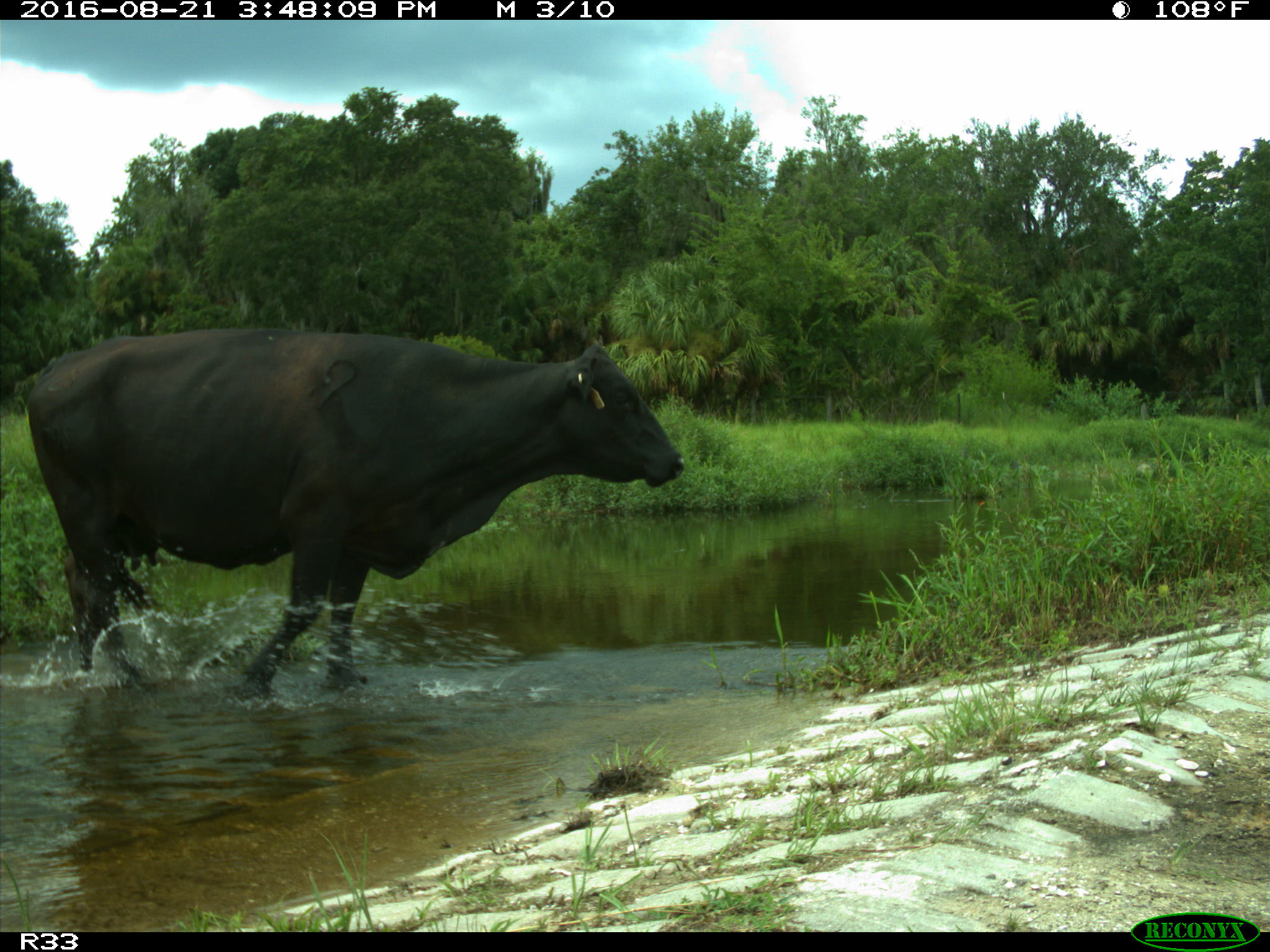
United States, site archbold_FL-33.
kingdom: Animalia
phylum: Chordata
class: Mammalia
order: Artiodactyla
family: Bovidae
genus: Bos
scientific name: Bos taurus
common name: domestic cow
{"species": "Bos taurus (domestic cow)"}